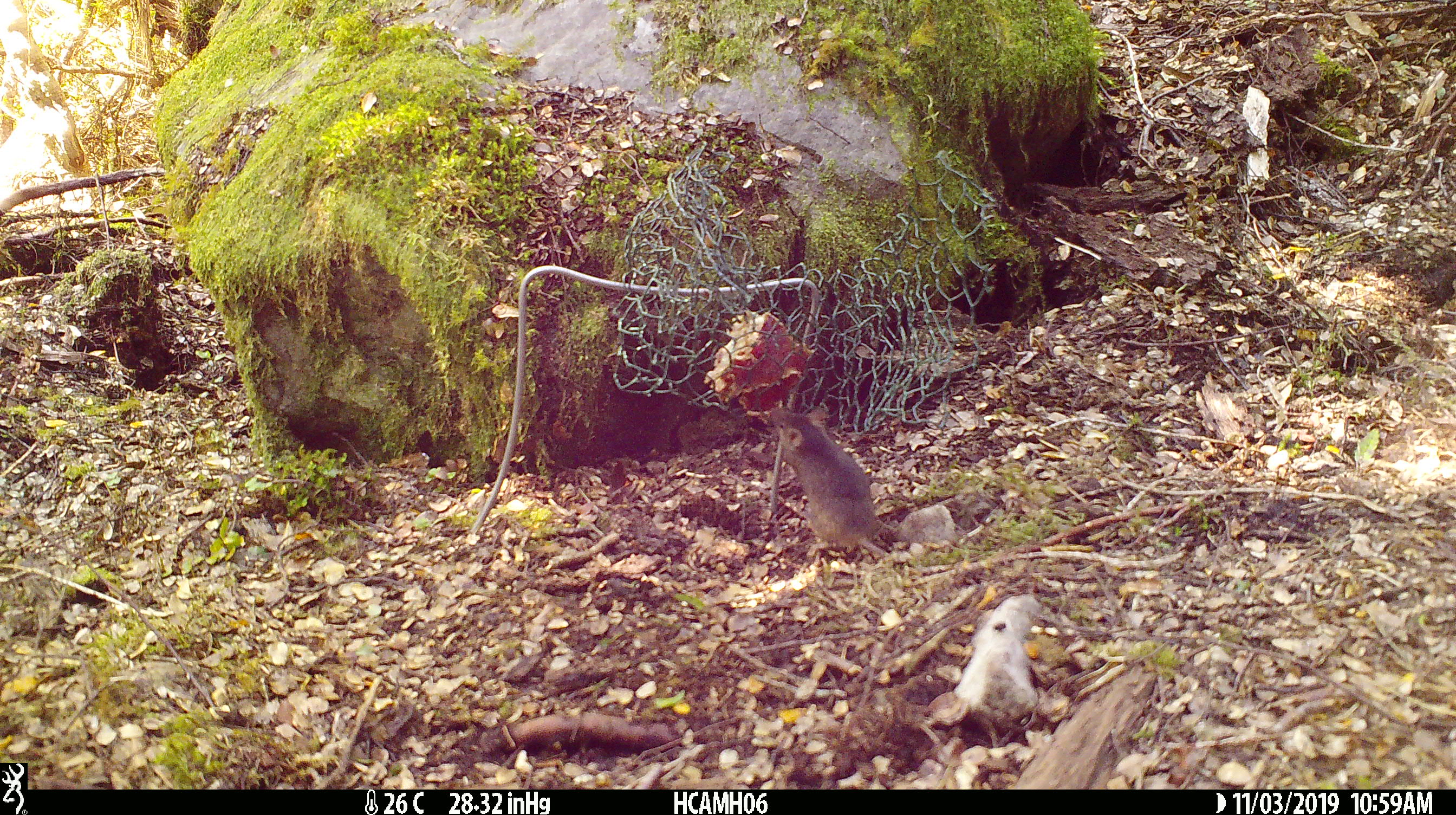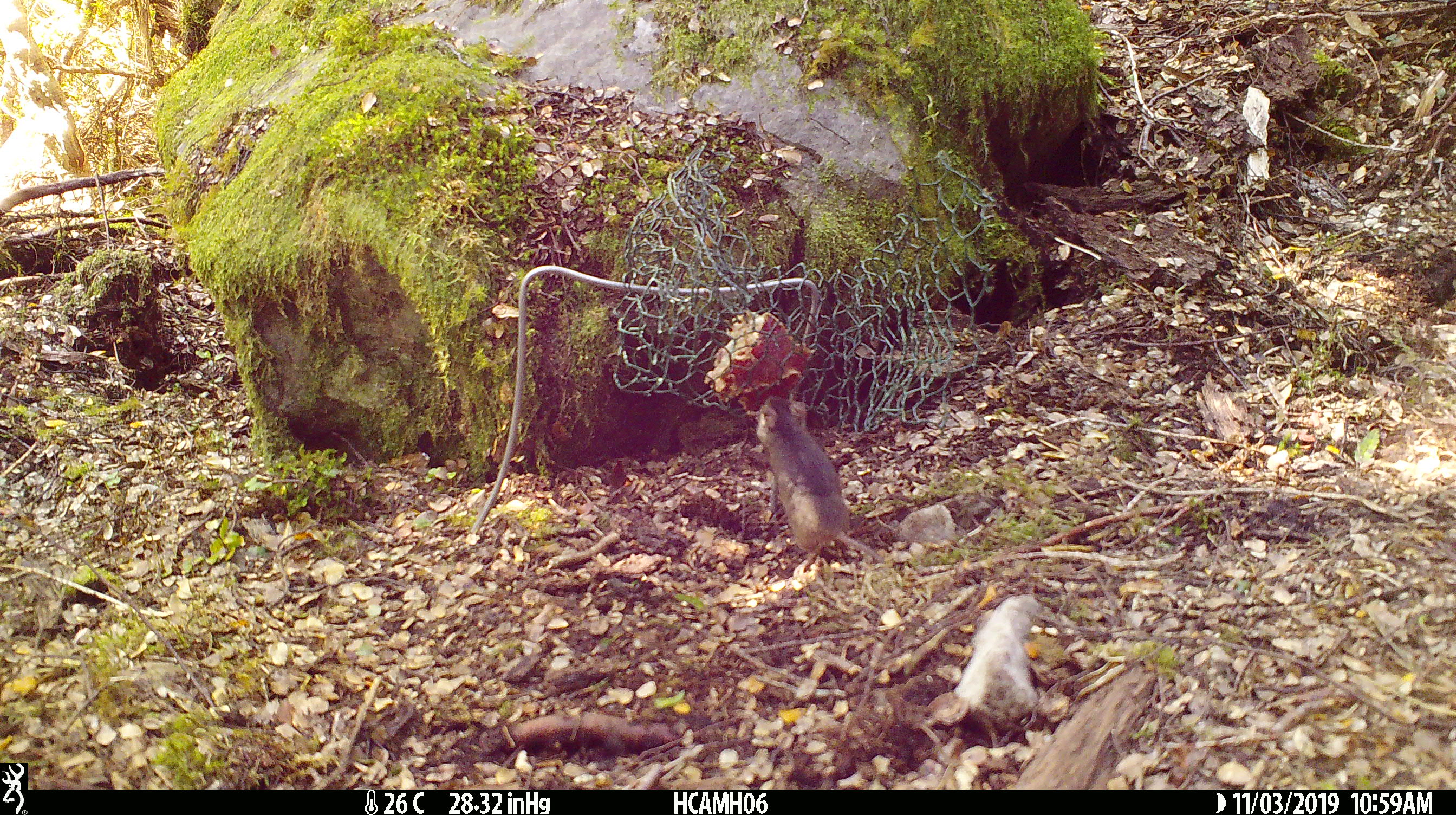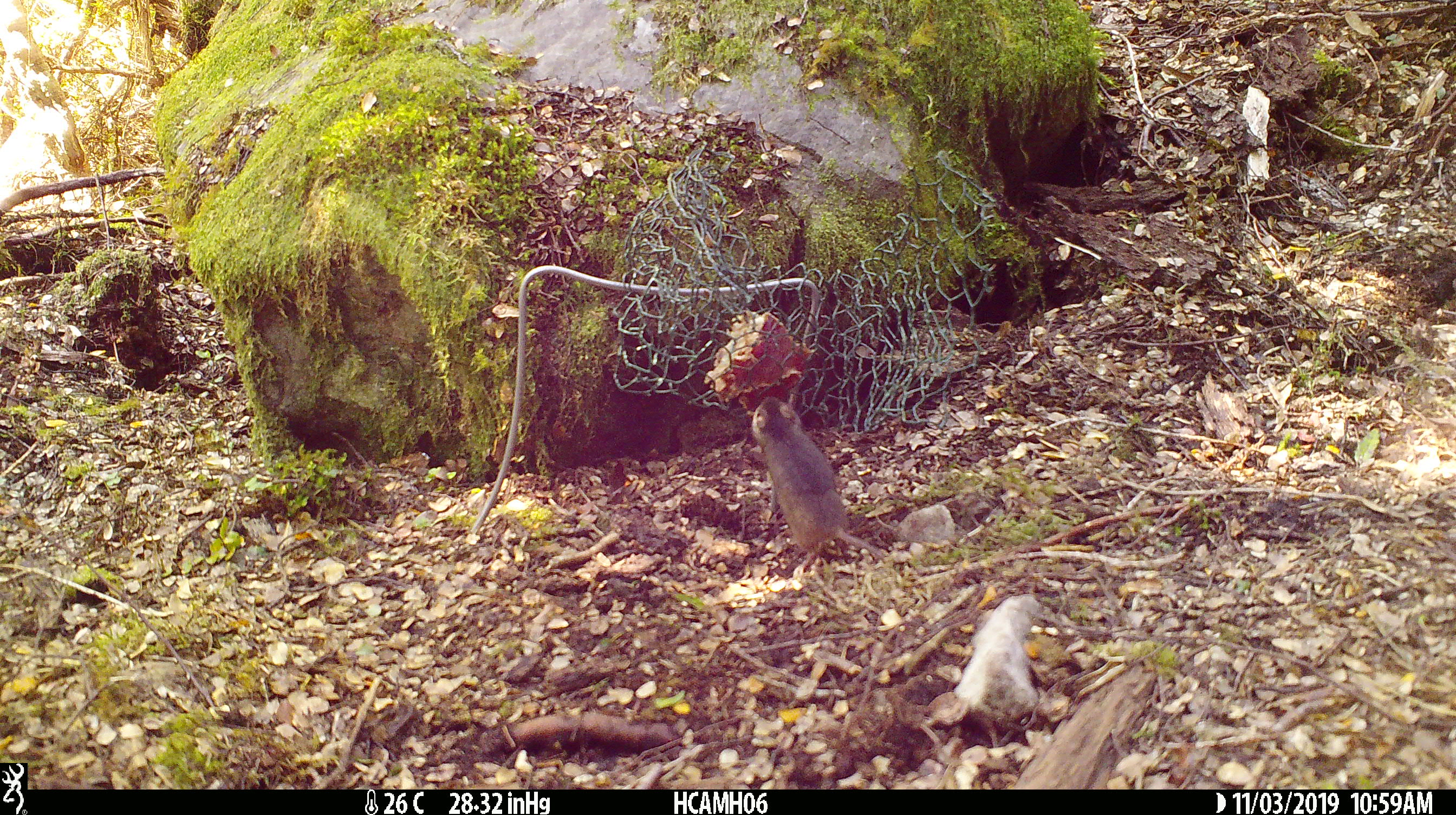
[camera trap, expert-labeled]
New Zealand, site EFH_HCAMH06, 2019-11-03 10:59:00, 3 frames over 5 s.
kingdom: Animalia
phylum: Chordata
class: Mammalia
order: Rodentia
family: Muridae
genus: Mus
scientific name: Mus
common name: mouse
Mouse (Mus).